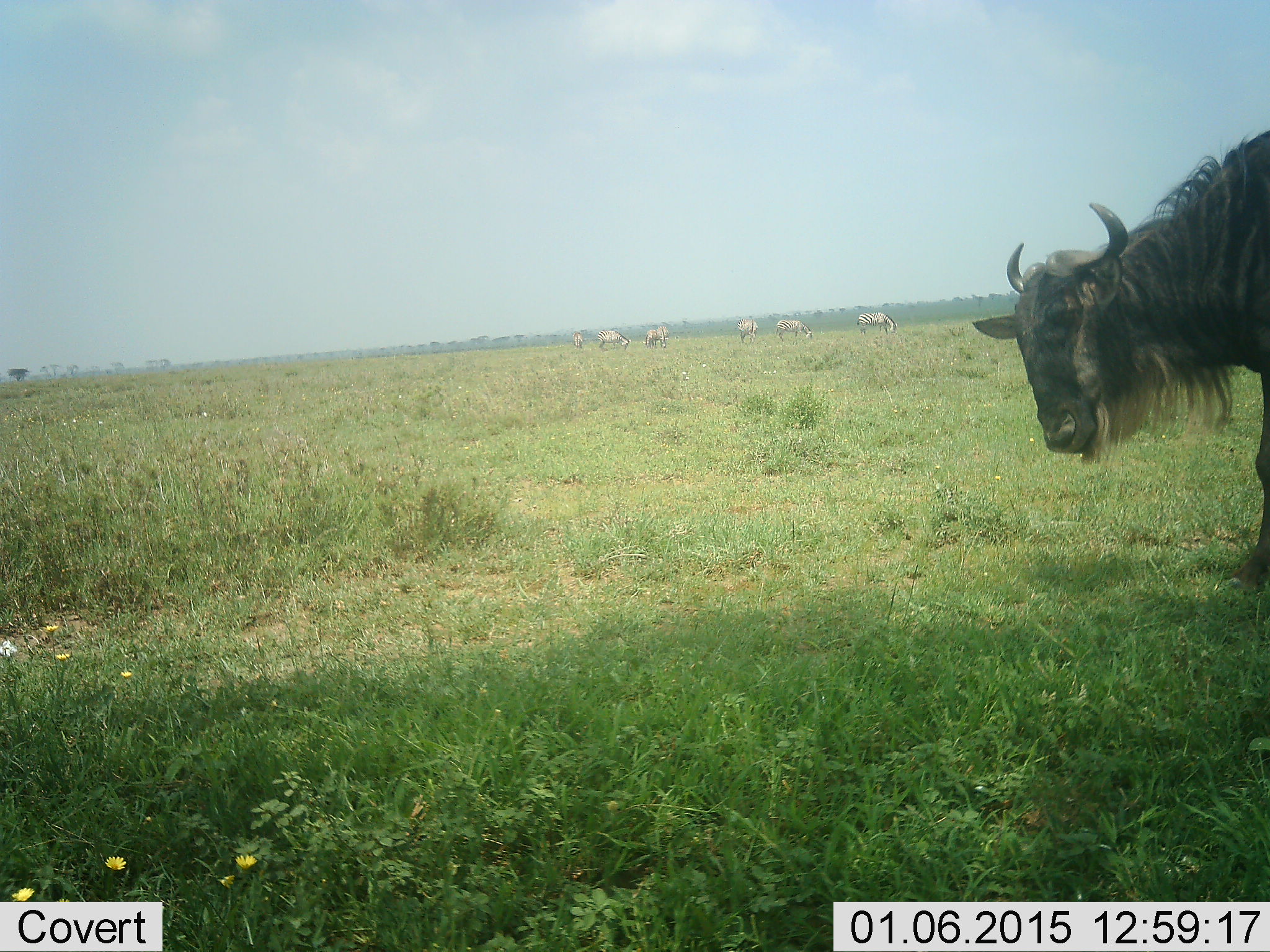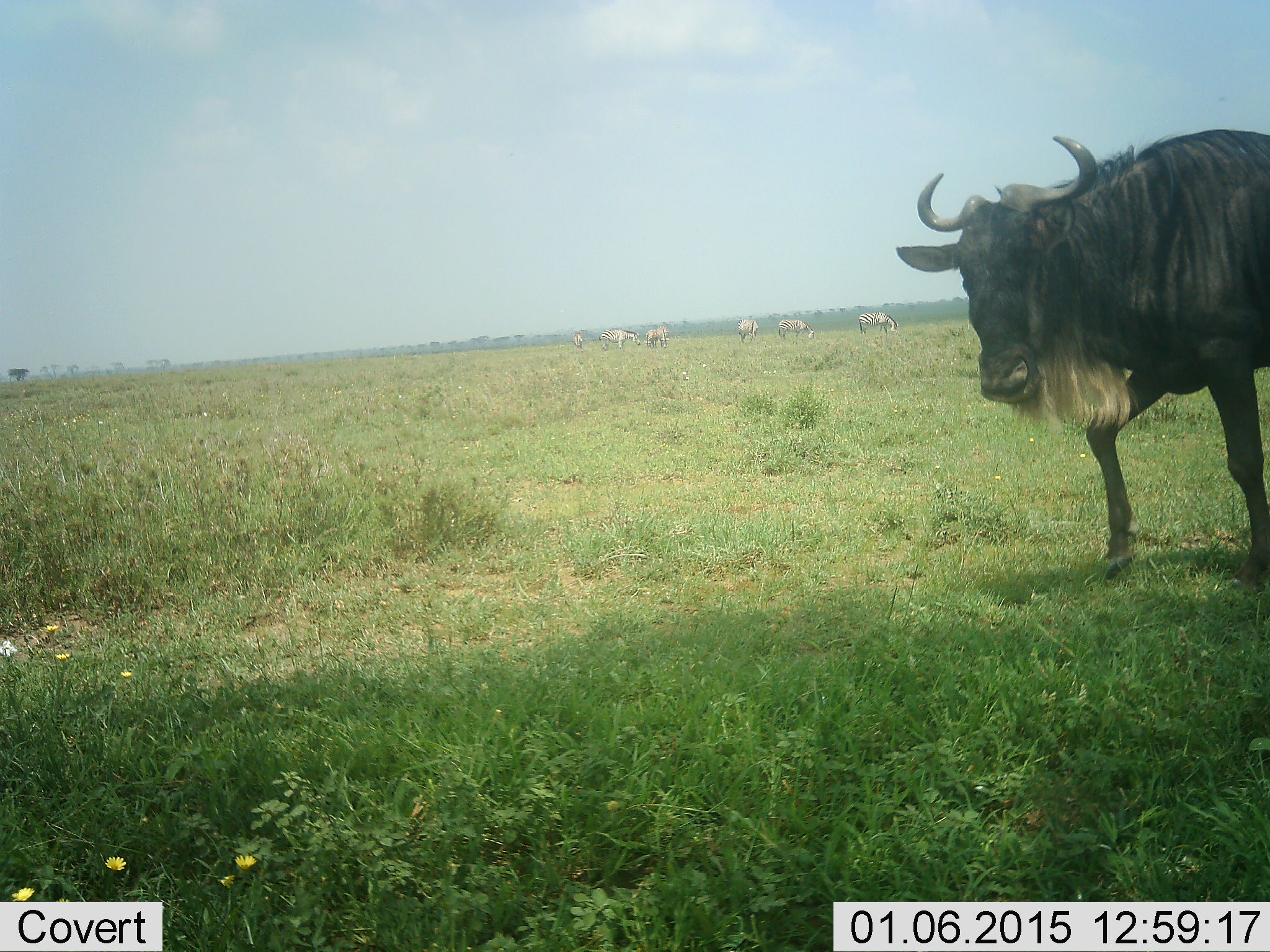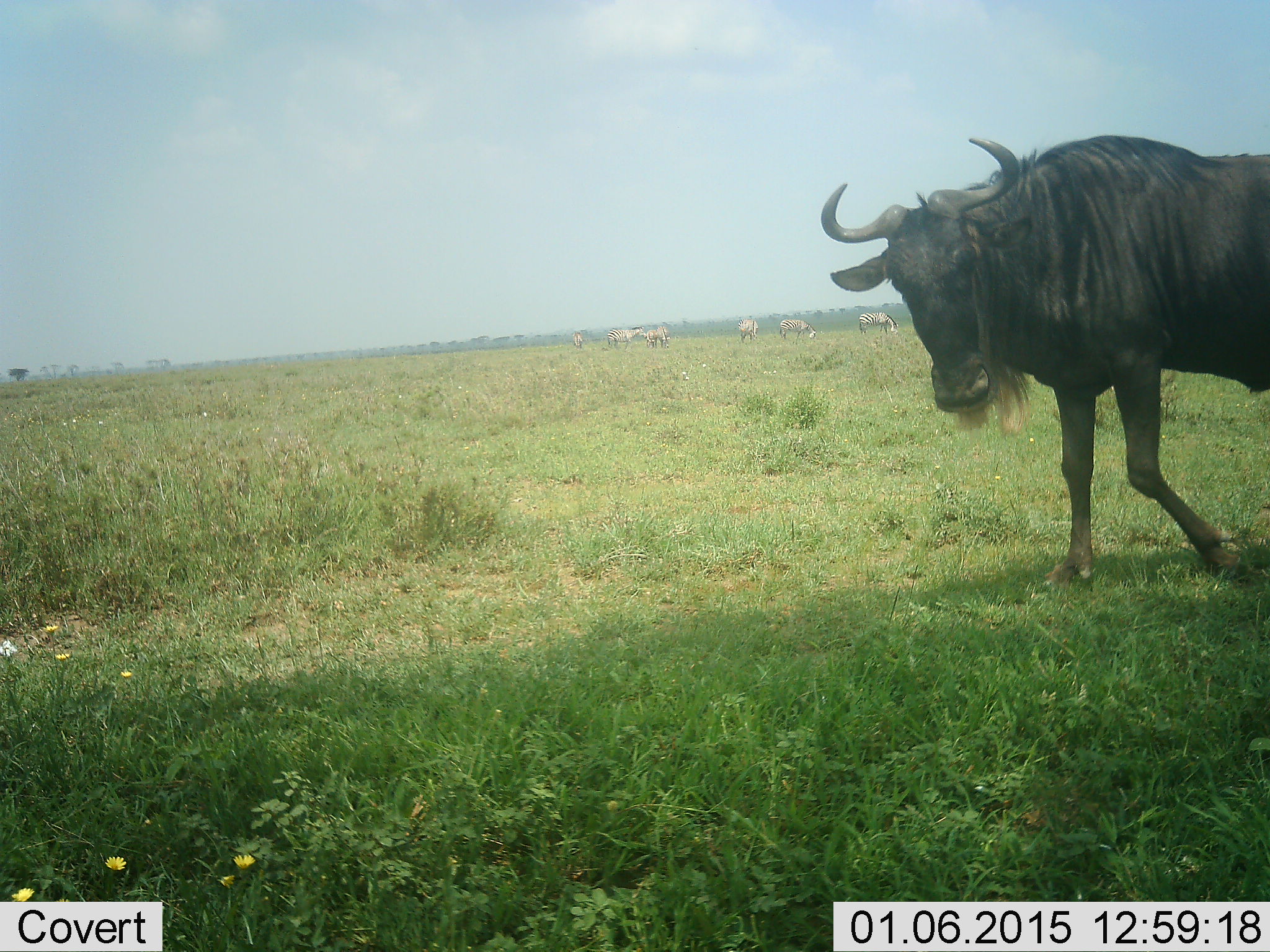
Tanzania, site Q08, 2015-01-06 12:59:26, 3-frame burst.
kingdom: Animalia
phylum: Chordata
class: Mammalia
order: Artiodactyla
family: Bovidae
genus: Connochaetes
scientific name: Connochaetes taurinus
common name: blue wildebeest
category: wildebeest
Wildebeest (blue wildebeest) (Connochaetes taurinus), count 1. Behavior (volunteer vote fractions): standing 25%, resting 0%, moving 80%, interacting 0%. Young present (vote fraction): 0%. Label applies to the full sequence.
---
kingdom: Animalia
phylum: Chordata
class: Mammalia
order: Perissodactyla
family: Equidae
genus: Equus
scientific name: Equus quagga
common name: plains zebra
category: zebra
Zebra (plains zebra) (Equus quagga), count 6. Behavior (volunteer vote fractions): standing 56%, resting 0%, moving 22%, interacting 0%. Young present (vote fraction): 0%. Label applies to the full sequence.